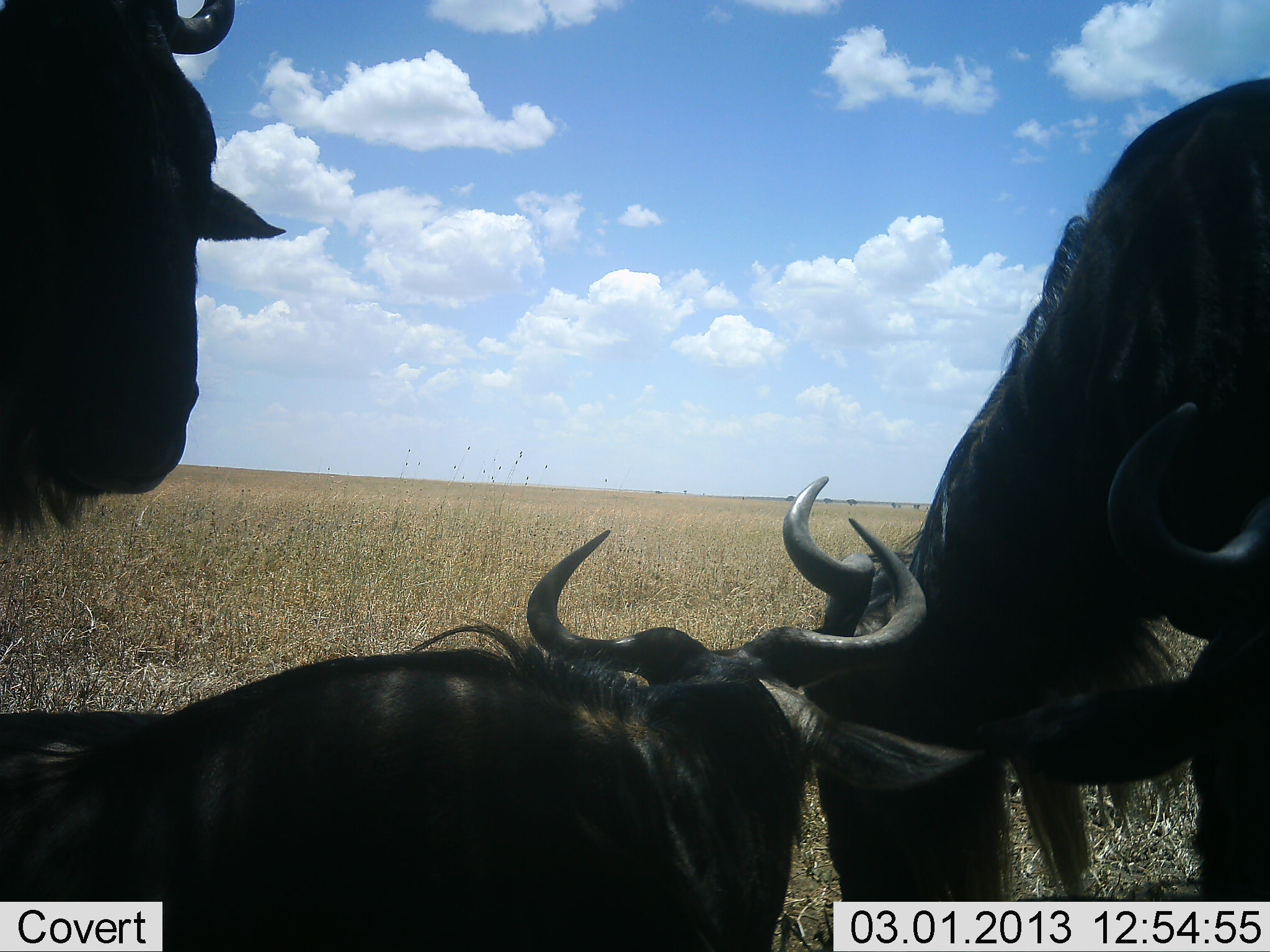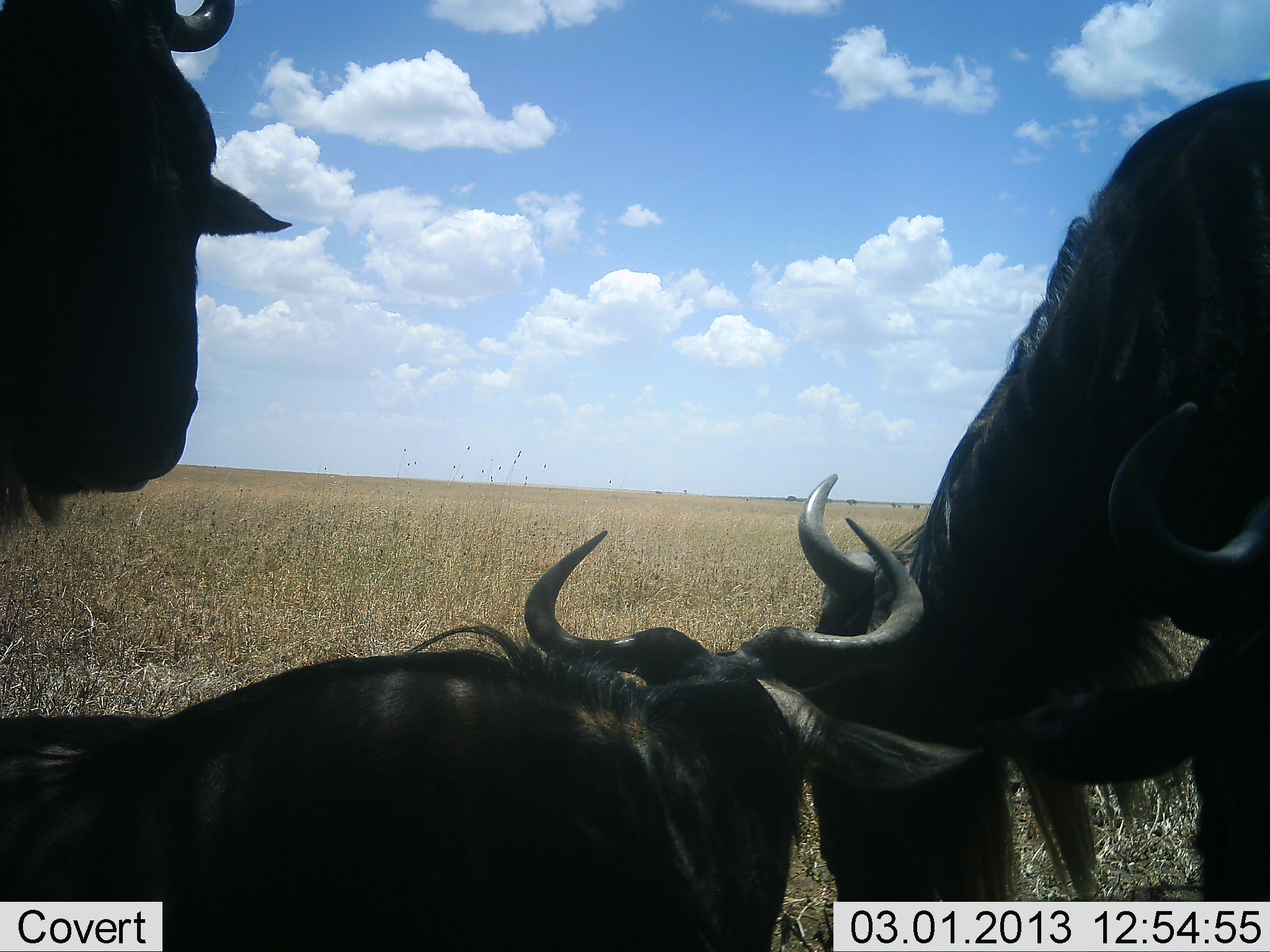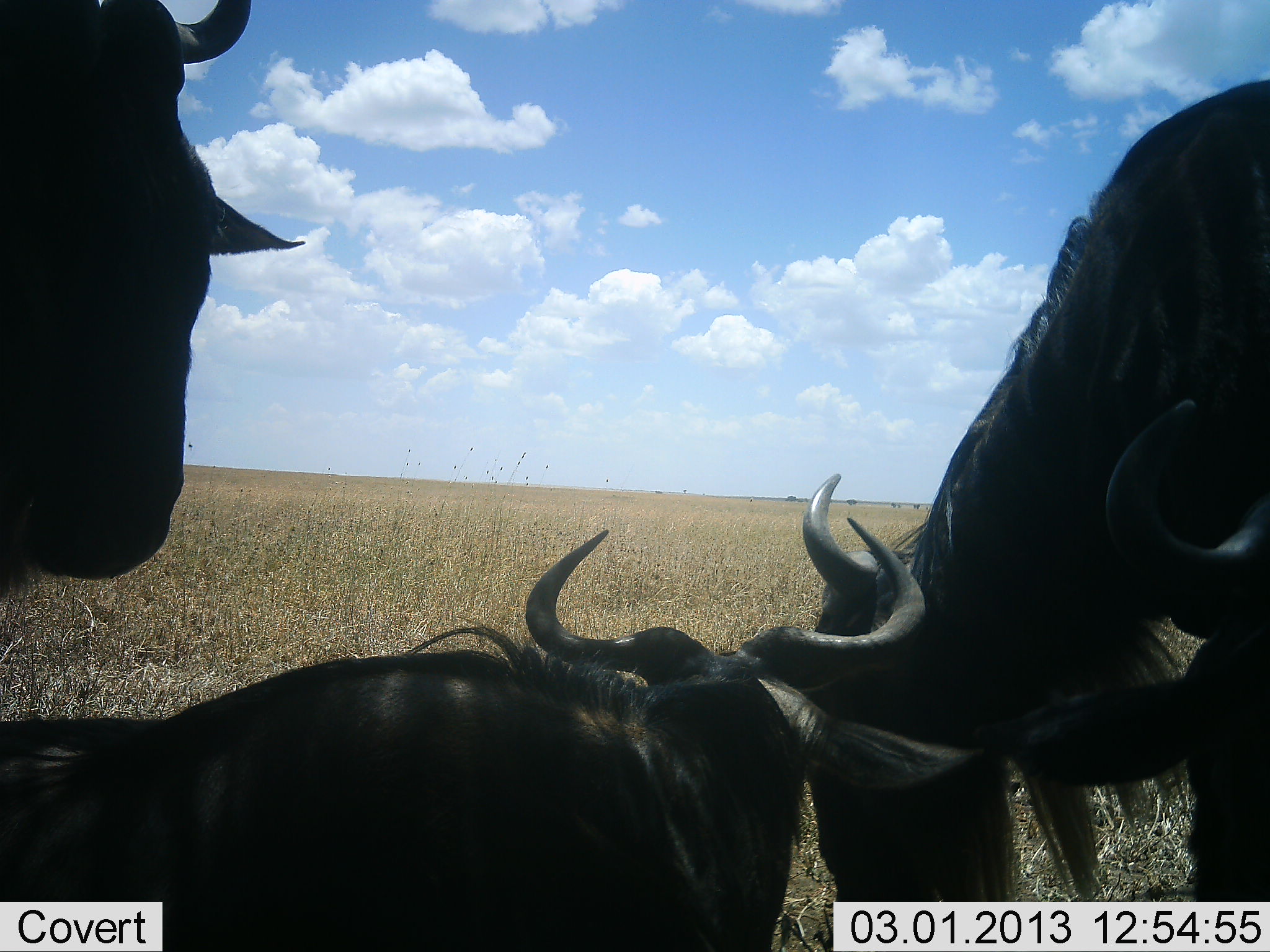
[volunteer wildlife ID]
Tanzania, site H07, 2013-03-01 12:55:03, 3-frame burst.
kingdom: Animalia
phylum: Chordata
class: Mammalia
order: Artiodactyla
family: Bovidae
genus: Connochaetes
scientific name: Connochaetes taurinus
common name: blue wildebeest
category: wildebeest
Wildebeest (blue wildebeest) (Connochaetes taurinus), count 4. Behavior (volunteer vote fractions): standing 61%, resting 79%, moving 0%, interacting 12%. Young present (vote fraction): 0%. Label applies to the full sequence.